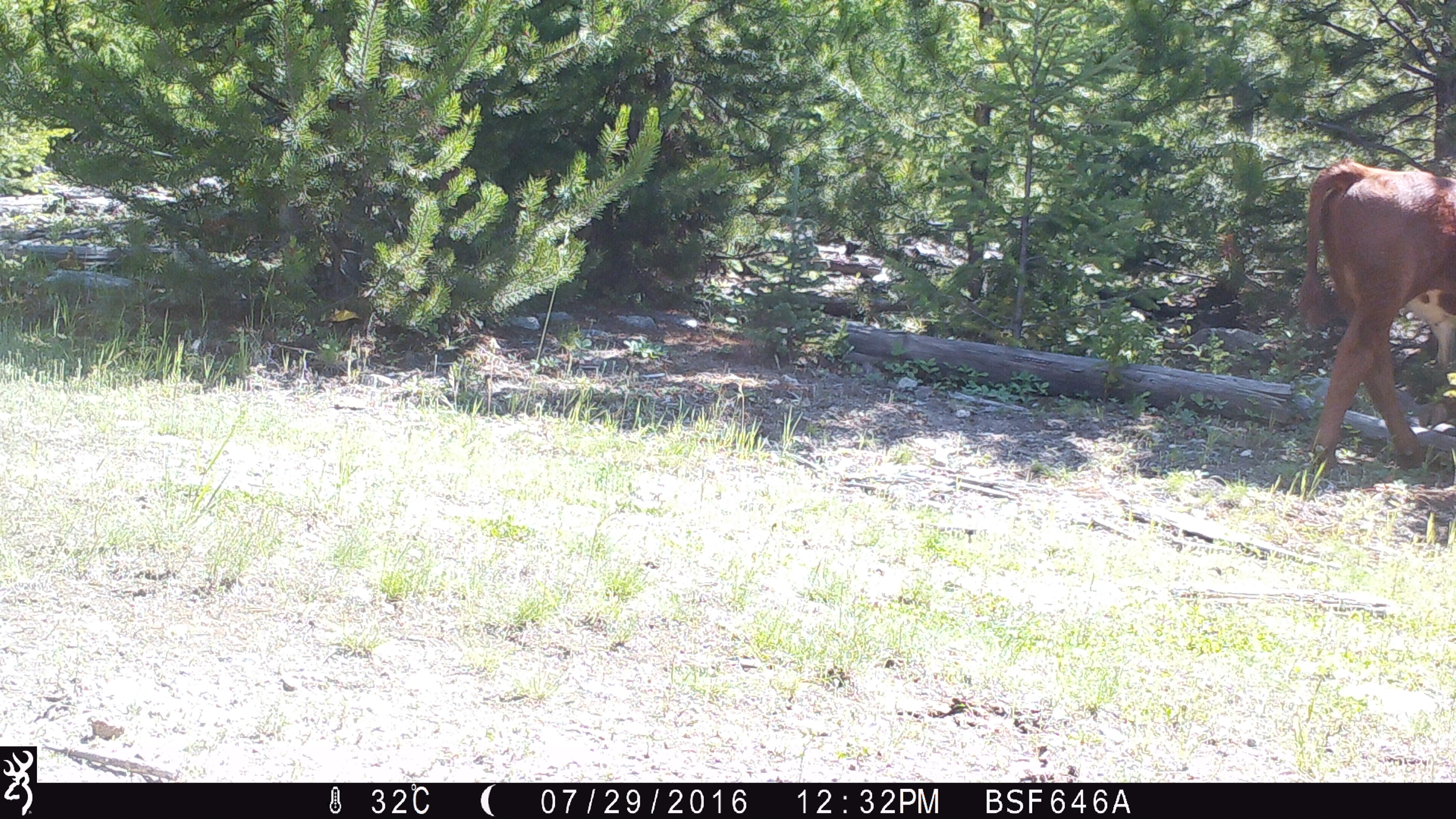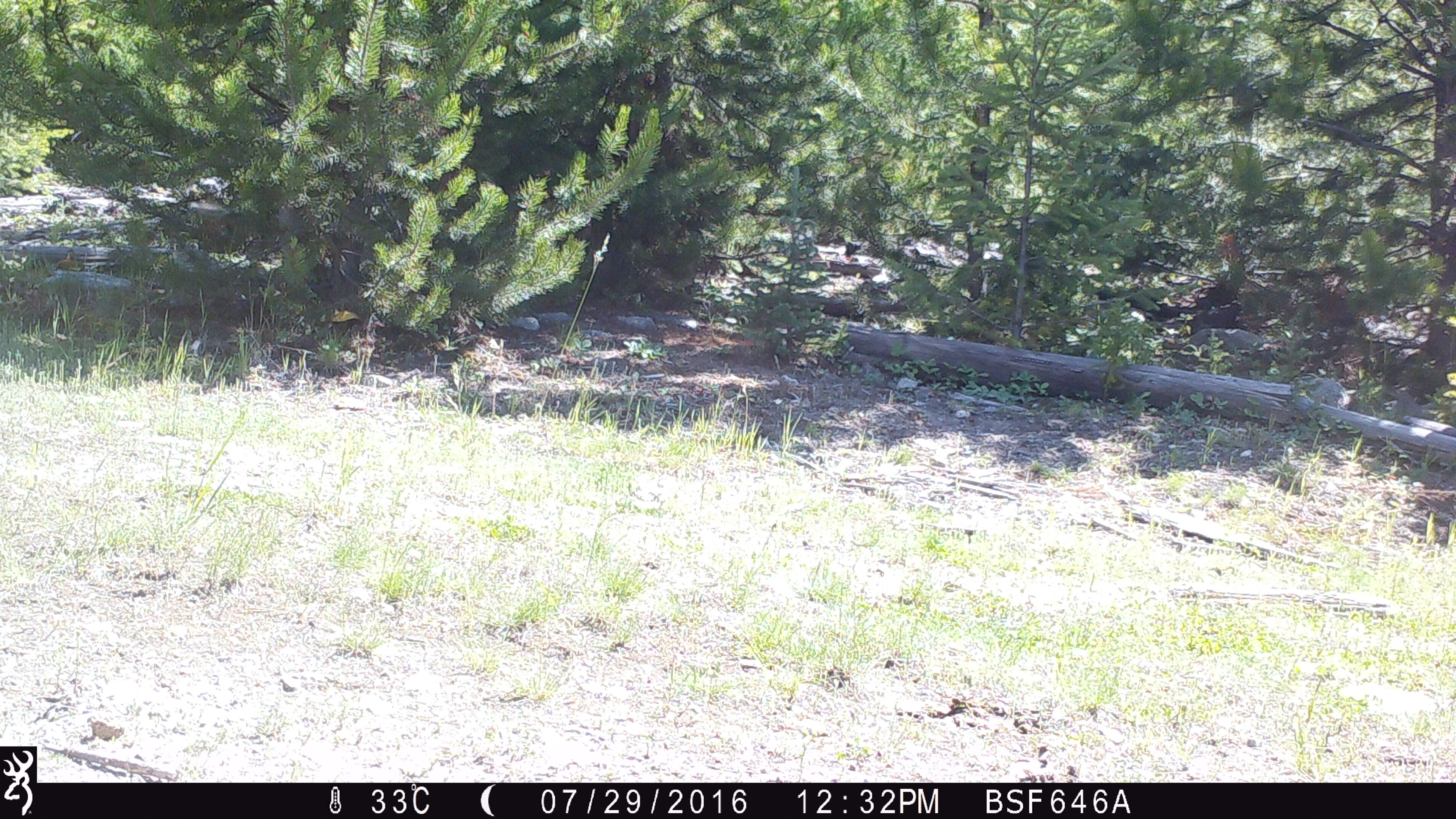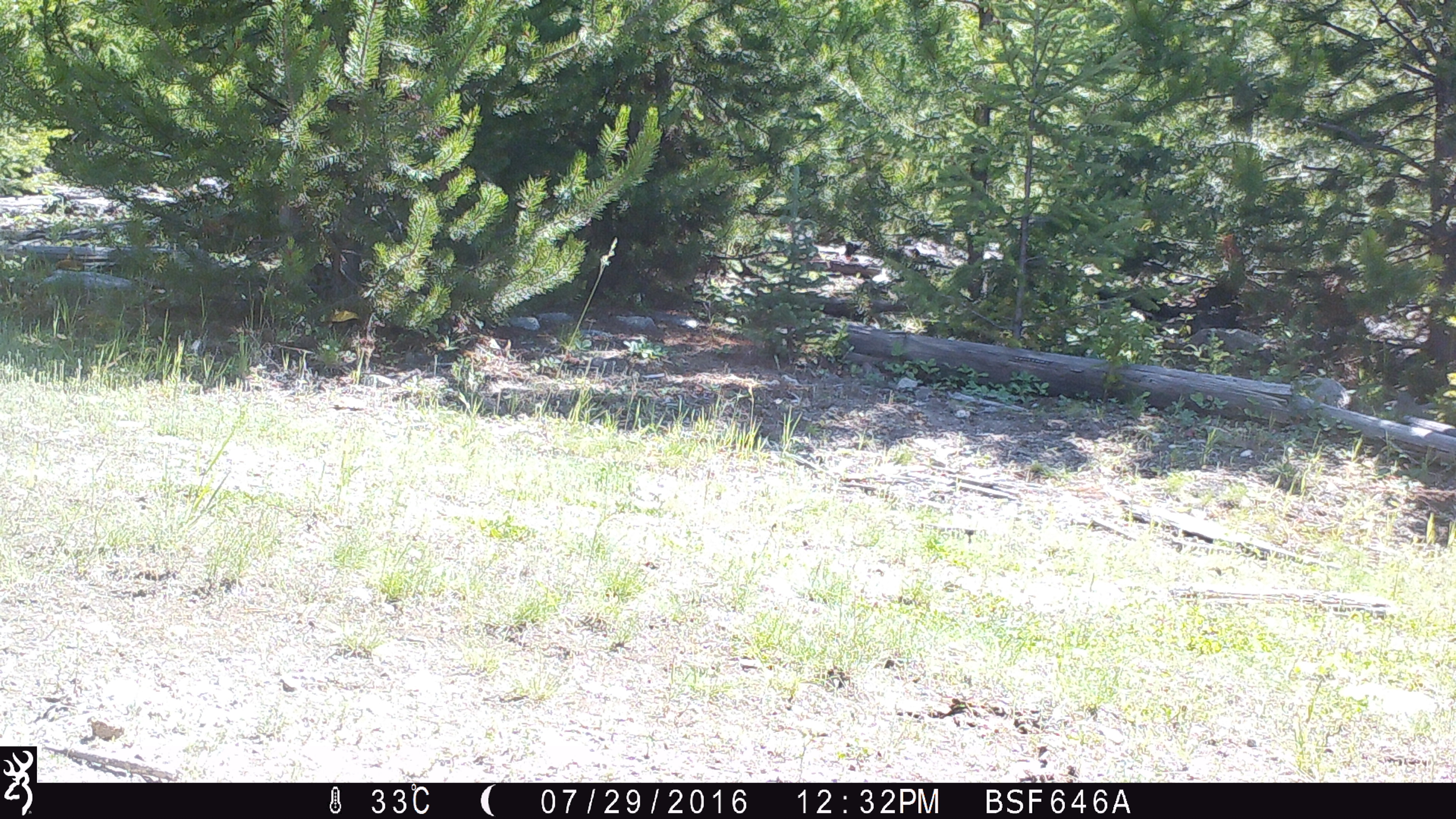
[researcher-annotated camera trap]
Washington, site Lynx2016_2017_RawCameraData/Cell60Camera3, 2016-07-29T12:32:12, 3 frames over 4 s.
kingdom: Animalia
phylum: Chordata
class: Mammalia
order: Artiodactyla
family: Bovidae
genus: Bos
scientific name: Bos taurus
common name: domestic cattle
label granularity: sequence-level